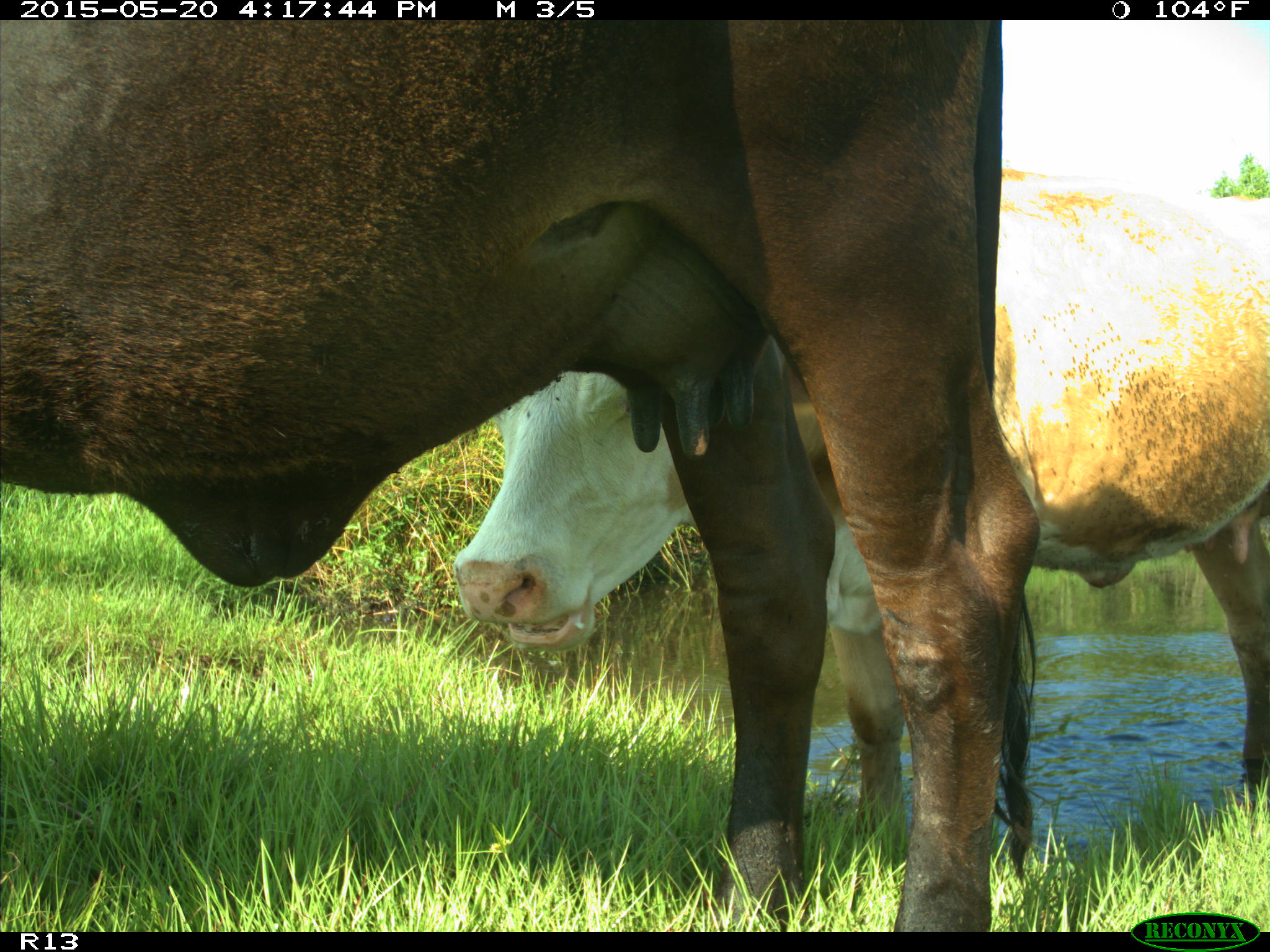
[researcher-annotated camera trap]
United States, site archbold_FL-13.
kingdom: Animalia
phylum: Chordata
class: Mammalia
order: Artiodactyla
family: Bovidae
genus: Bos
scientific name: Bos taurus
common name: domestic cow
Bos taurus (domestic cow).